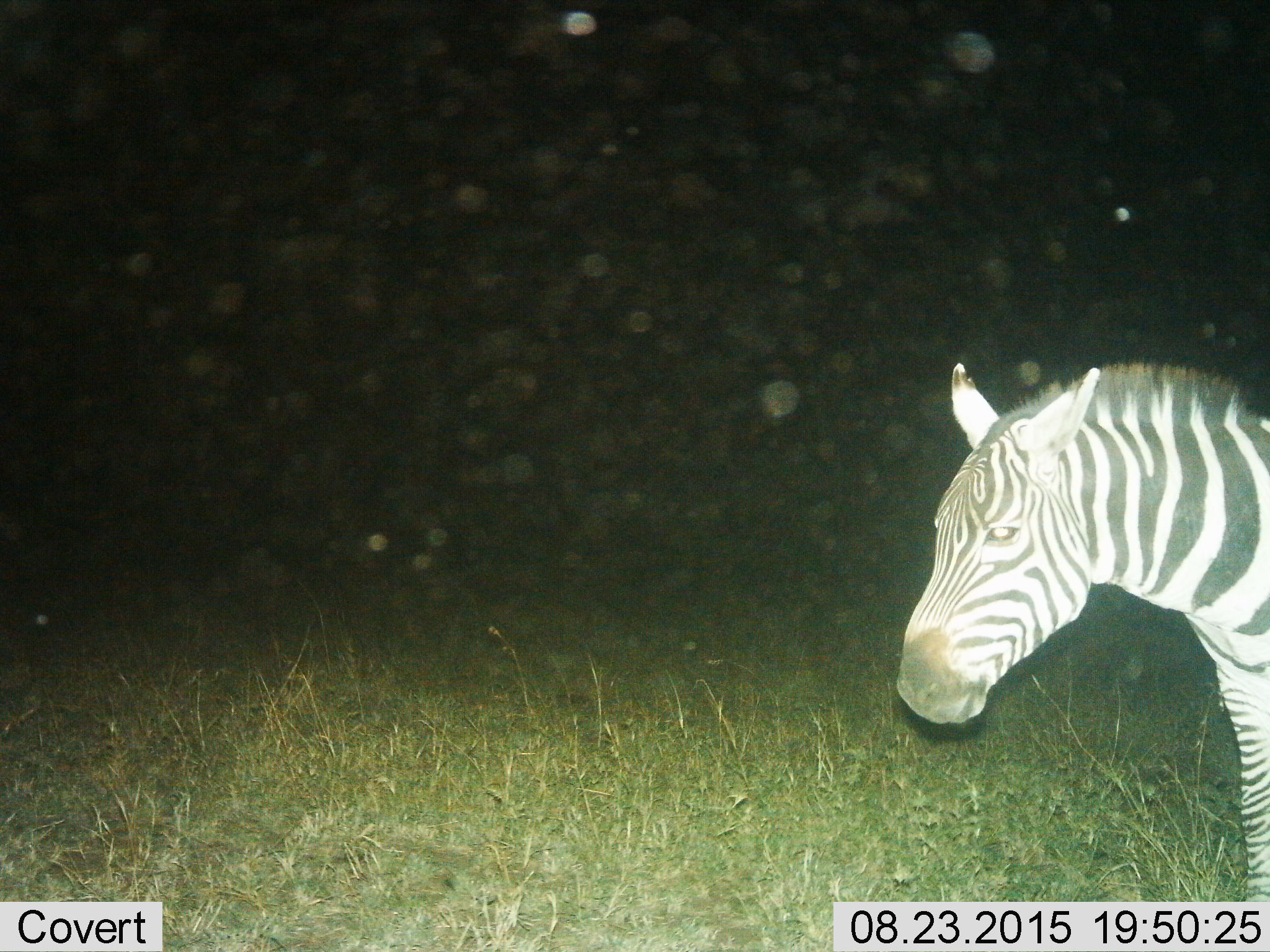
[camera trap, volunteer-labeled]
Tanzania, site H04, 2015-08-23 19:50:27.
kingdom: Animalia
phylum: Chordata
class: Mammalia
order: Perissodactyla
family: Equidae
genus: Equus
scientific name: Equus quagga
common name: plains zebra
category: zebra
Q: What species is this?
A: Zebra (plains zebra) (Equus quagga).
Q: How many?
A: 1.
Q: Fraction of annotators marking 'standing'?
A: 67%.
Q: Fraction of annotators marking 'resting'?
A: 0%.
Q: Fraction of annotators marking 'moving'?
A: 44%.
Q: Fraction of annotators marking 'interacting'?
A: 0%.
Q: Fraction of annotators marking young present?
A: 0%.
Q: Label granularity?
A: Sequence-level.